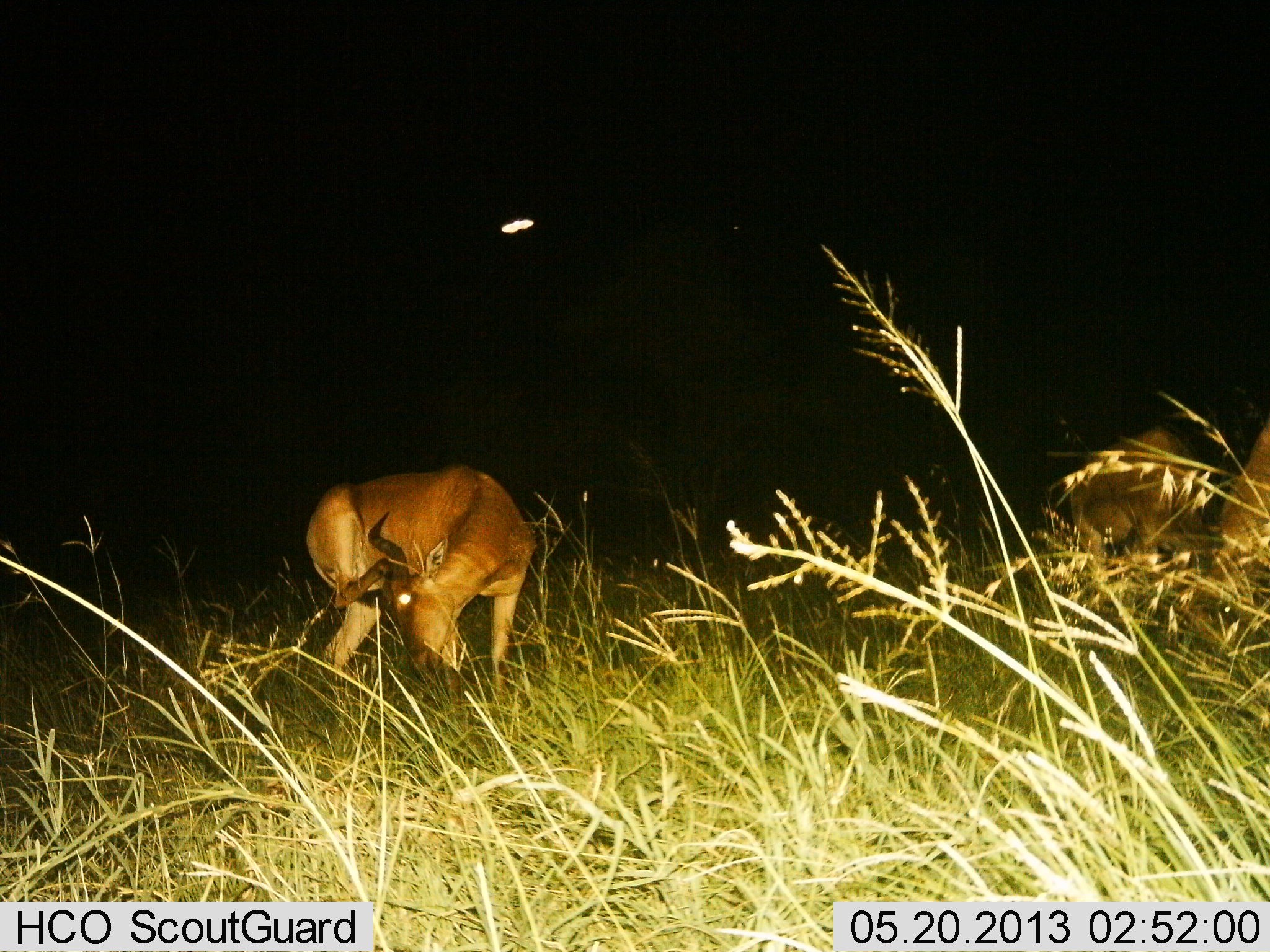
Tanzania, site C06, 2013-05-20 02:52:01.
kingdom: Animalia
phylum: Chordata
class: Mammalia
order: Artiodactyla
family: Bovidae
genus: Alcelaphus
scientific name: Alcelaphus buselaphus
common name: hartebeest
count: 3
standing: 70%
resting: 10%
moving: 5%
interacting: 5%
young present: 0%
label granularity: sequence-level